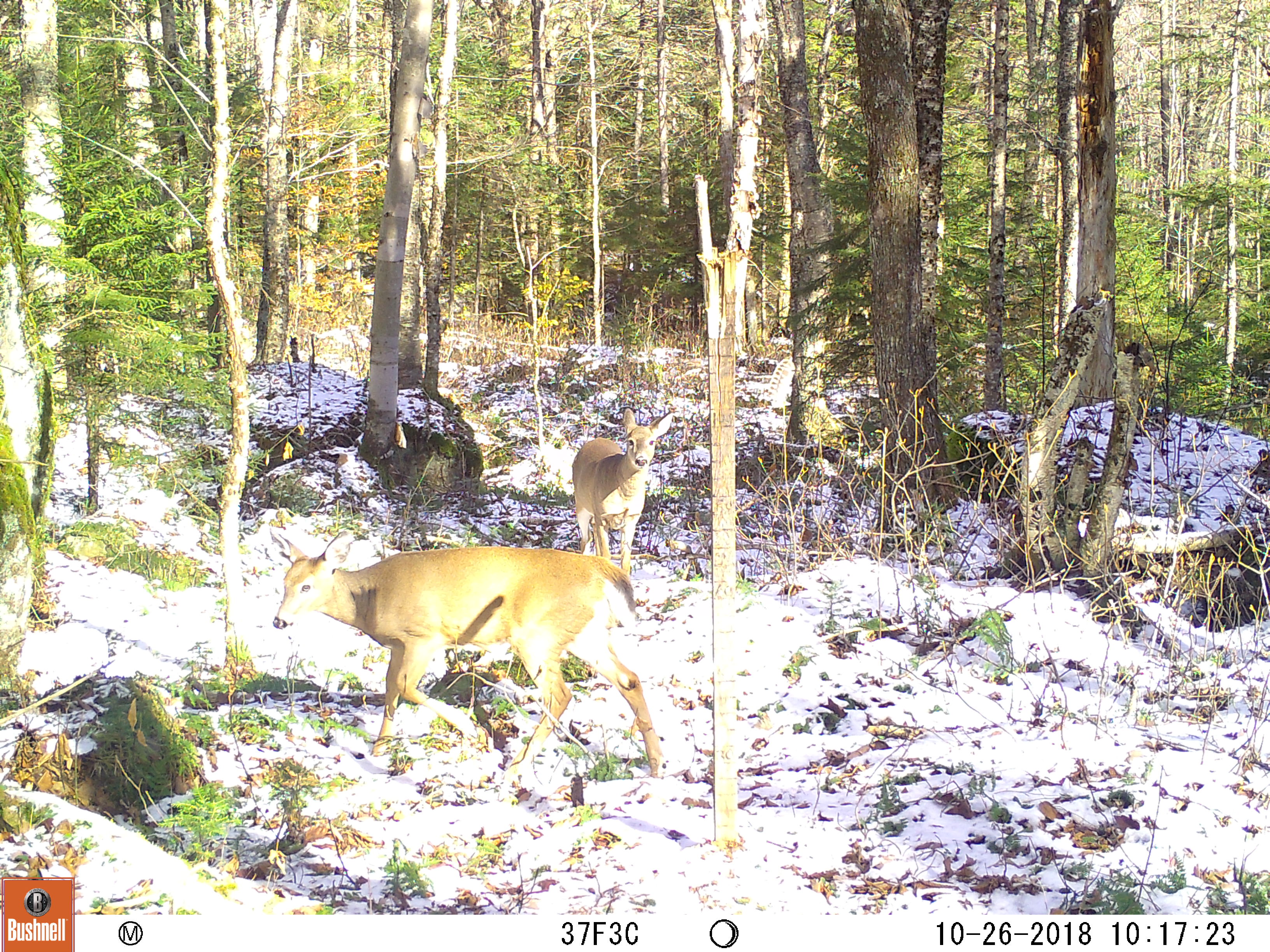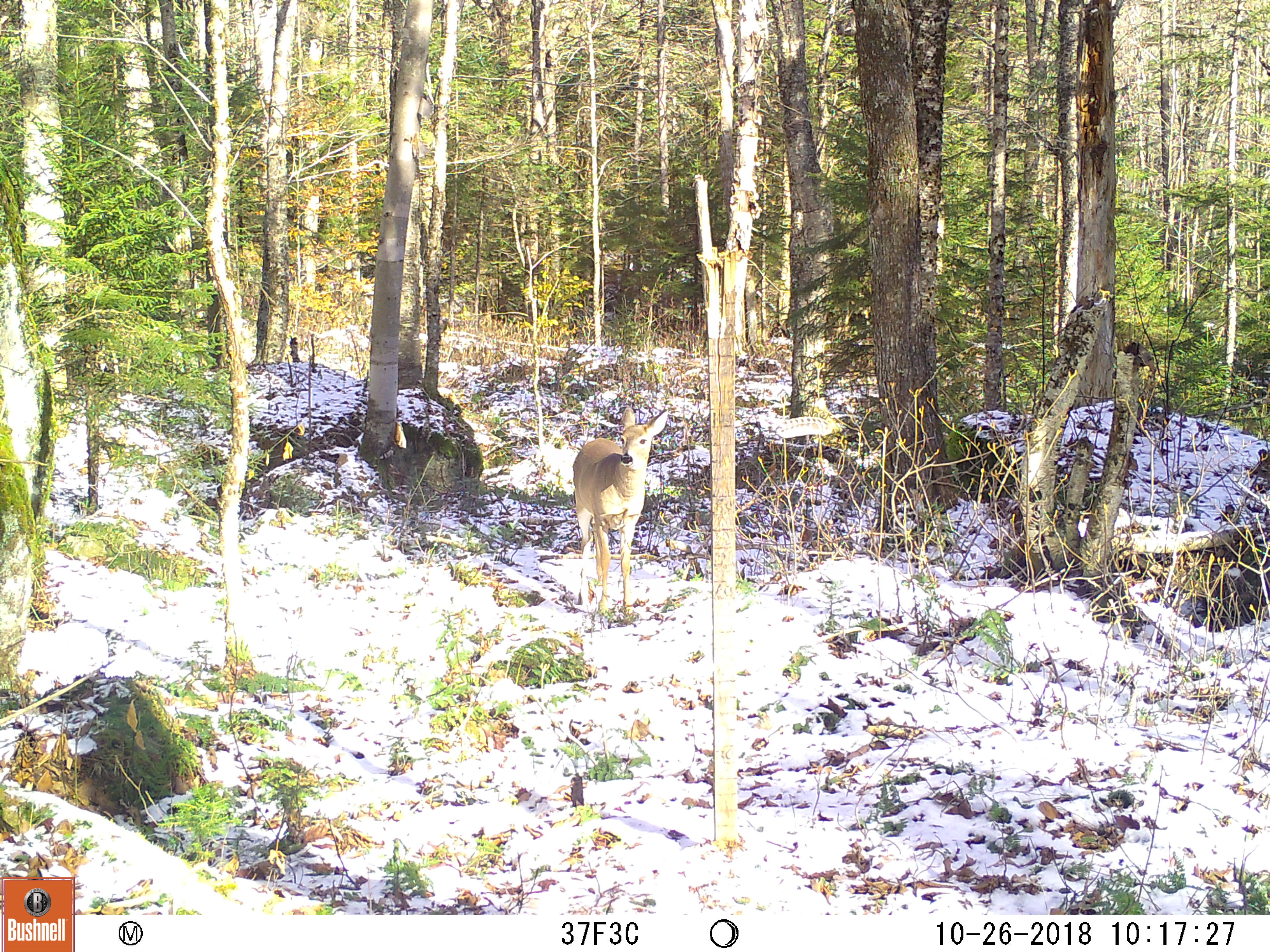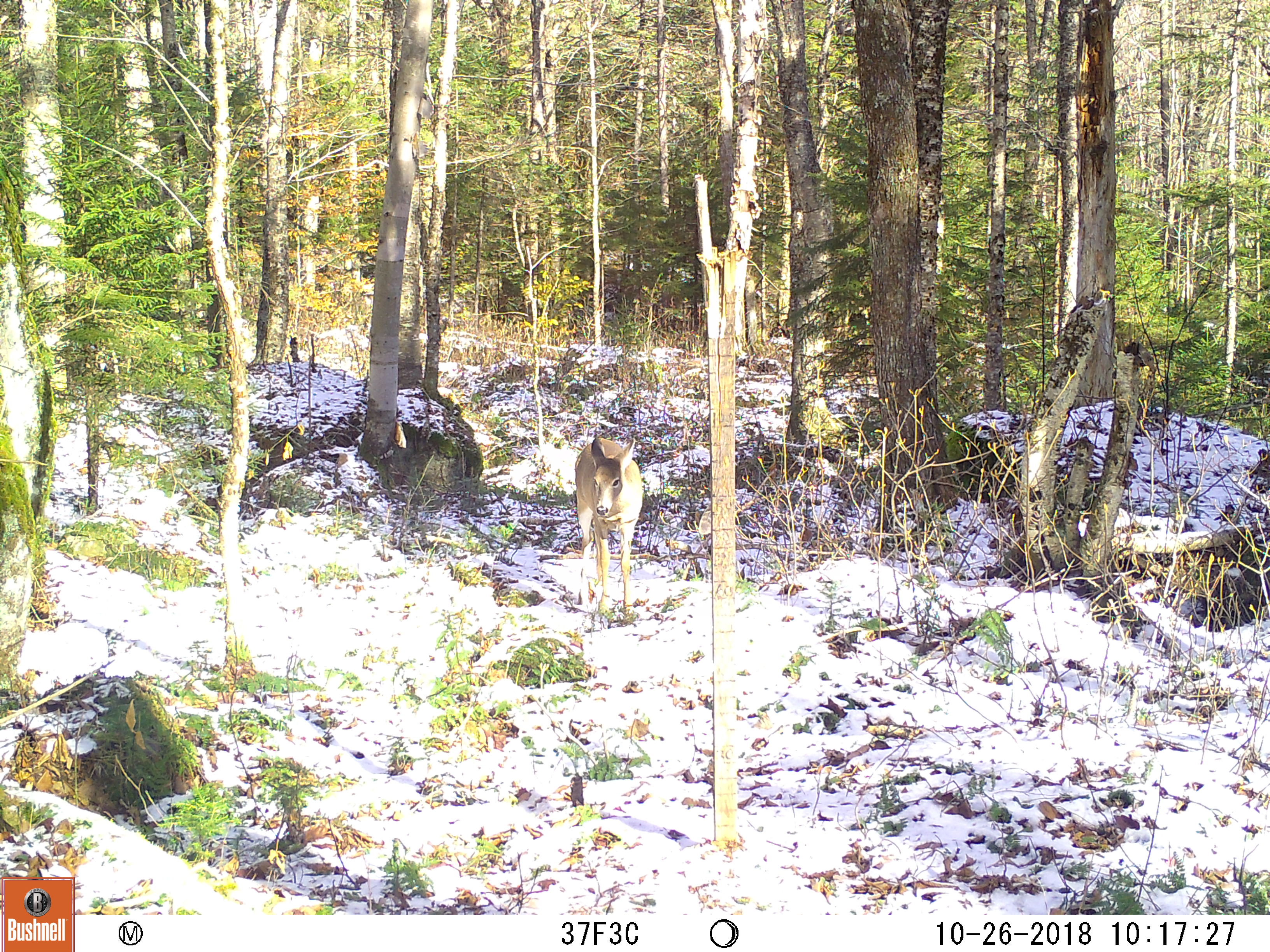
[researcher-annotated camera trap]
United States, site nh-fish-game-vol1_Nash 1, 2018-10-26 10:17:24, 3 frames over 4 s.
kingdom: Animalia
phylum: Chordata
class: Mammalia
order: Artiodactyla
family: Cervidae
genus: Odocoileus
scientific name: Odocoileus virginianus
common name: white-tailed deer